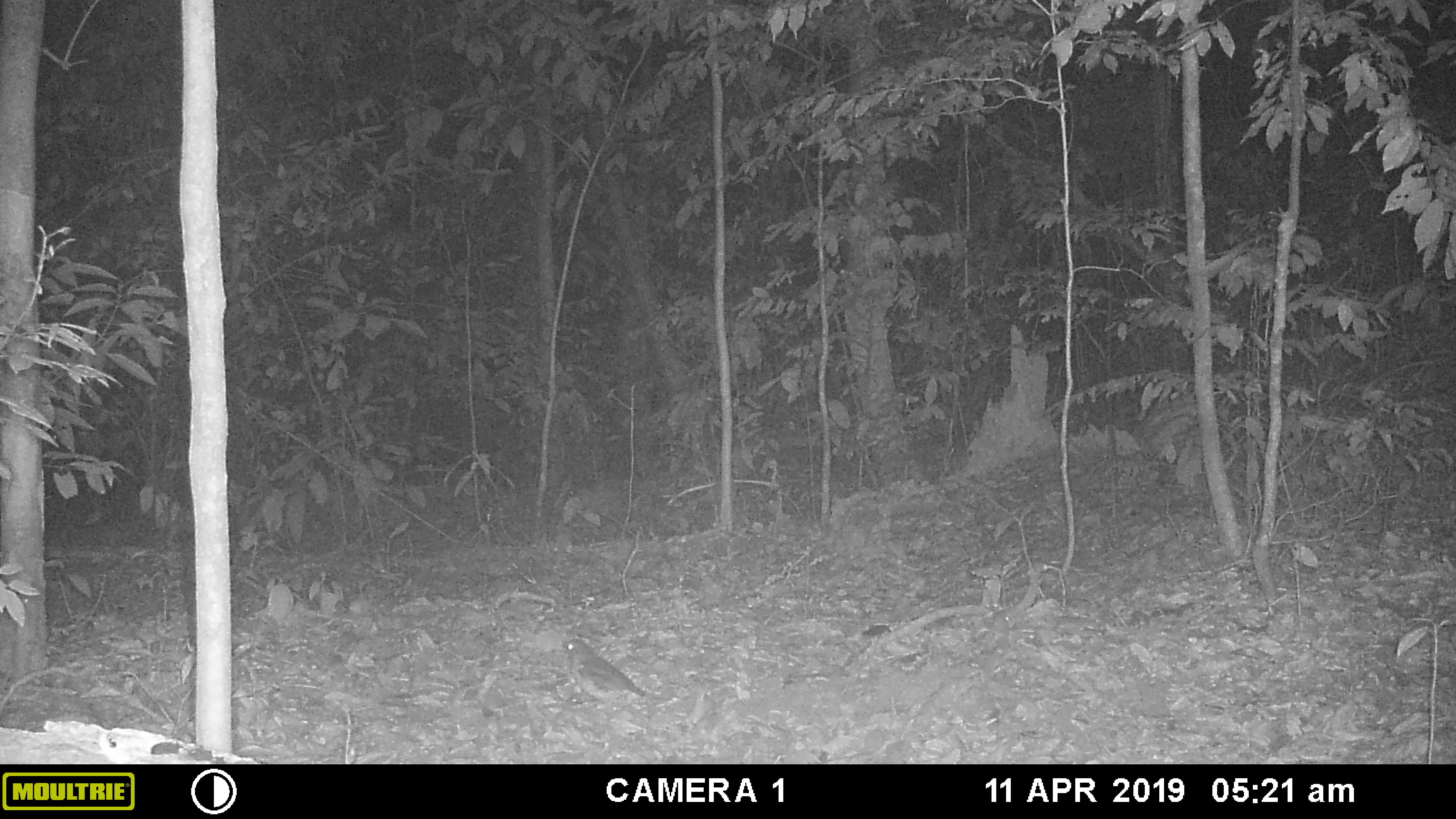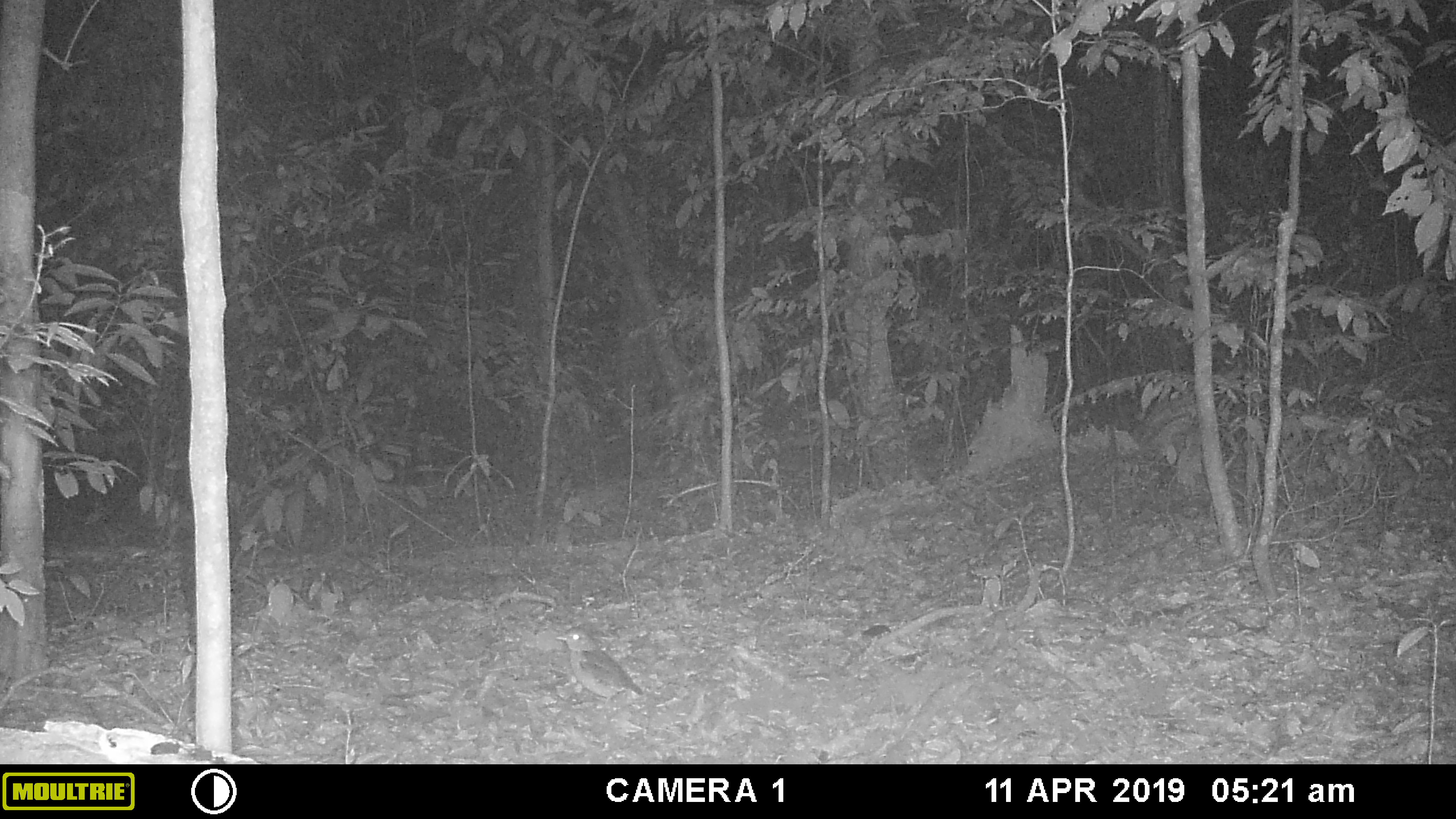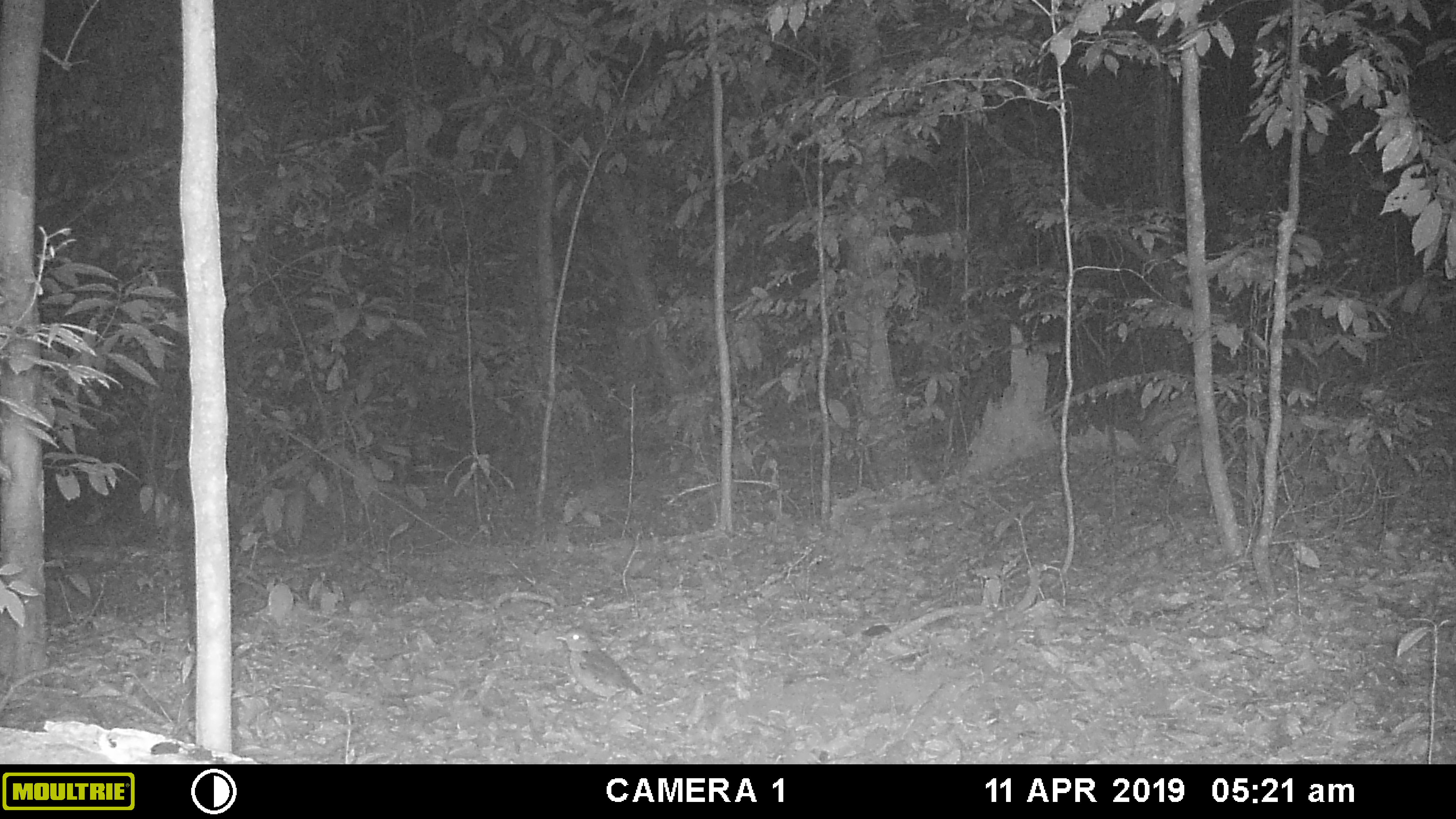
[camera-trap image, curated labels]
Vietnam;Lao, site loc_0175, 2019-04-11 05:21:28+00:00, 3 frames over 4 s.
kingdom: Animalia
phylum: Chordata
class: Aves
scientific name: Aves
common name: bird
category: unidentified bird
Unidentified bird (bird) (Aves). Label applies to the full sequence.